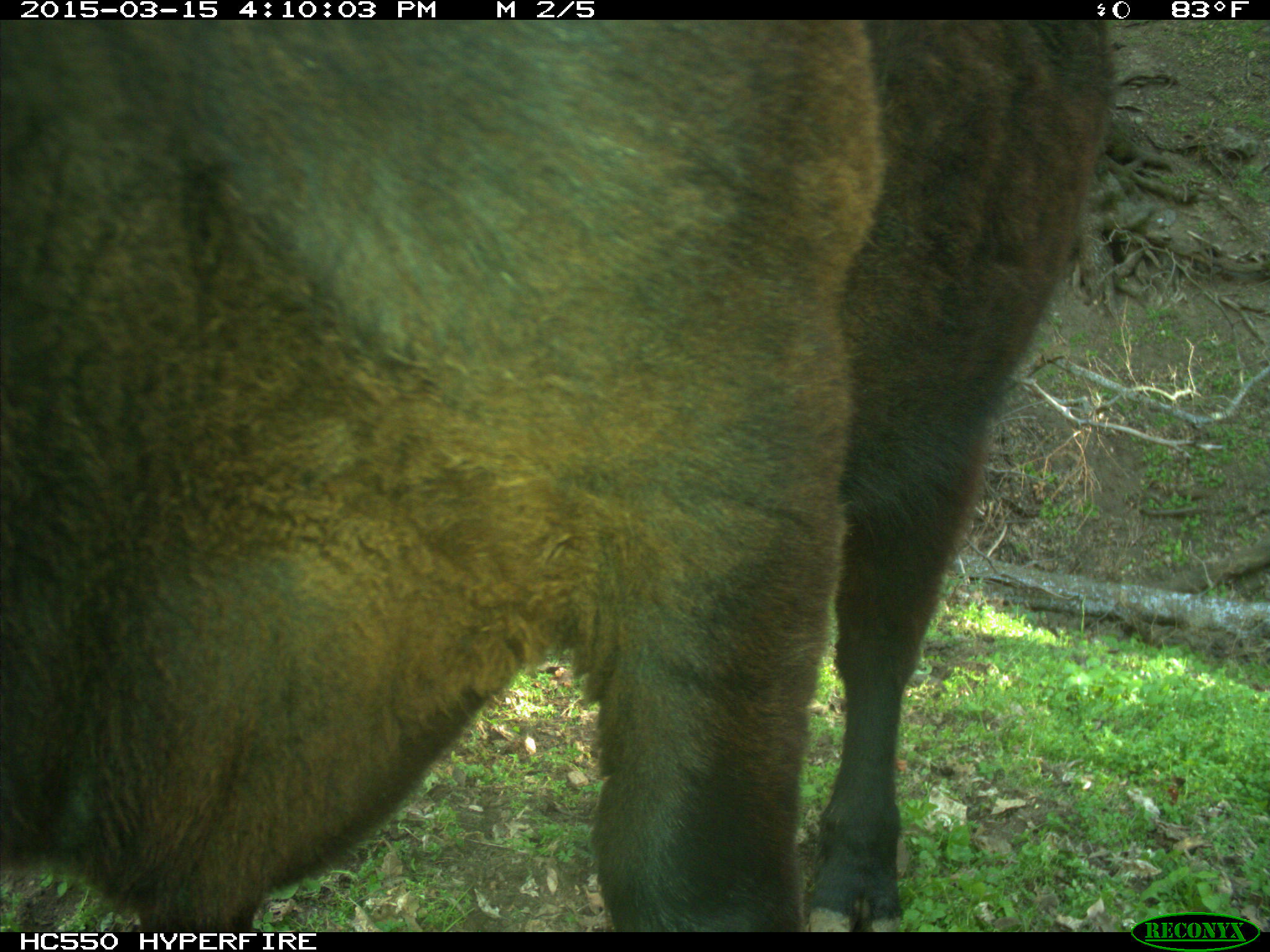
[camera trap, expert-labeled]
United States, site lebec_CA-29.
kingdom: Animalia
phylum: Chordata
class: Mammalia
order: Artiodactyla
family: Bovidae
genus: Bos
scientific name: Bos taurus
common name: domestic cow